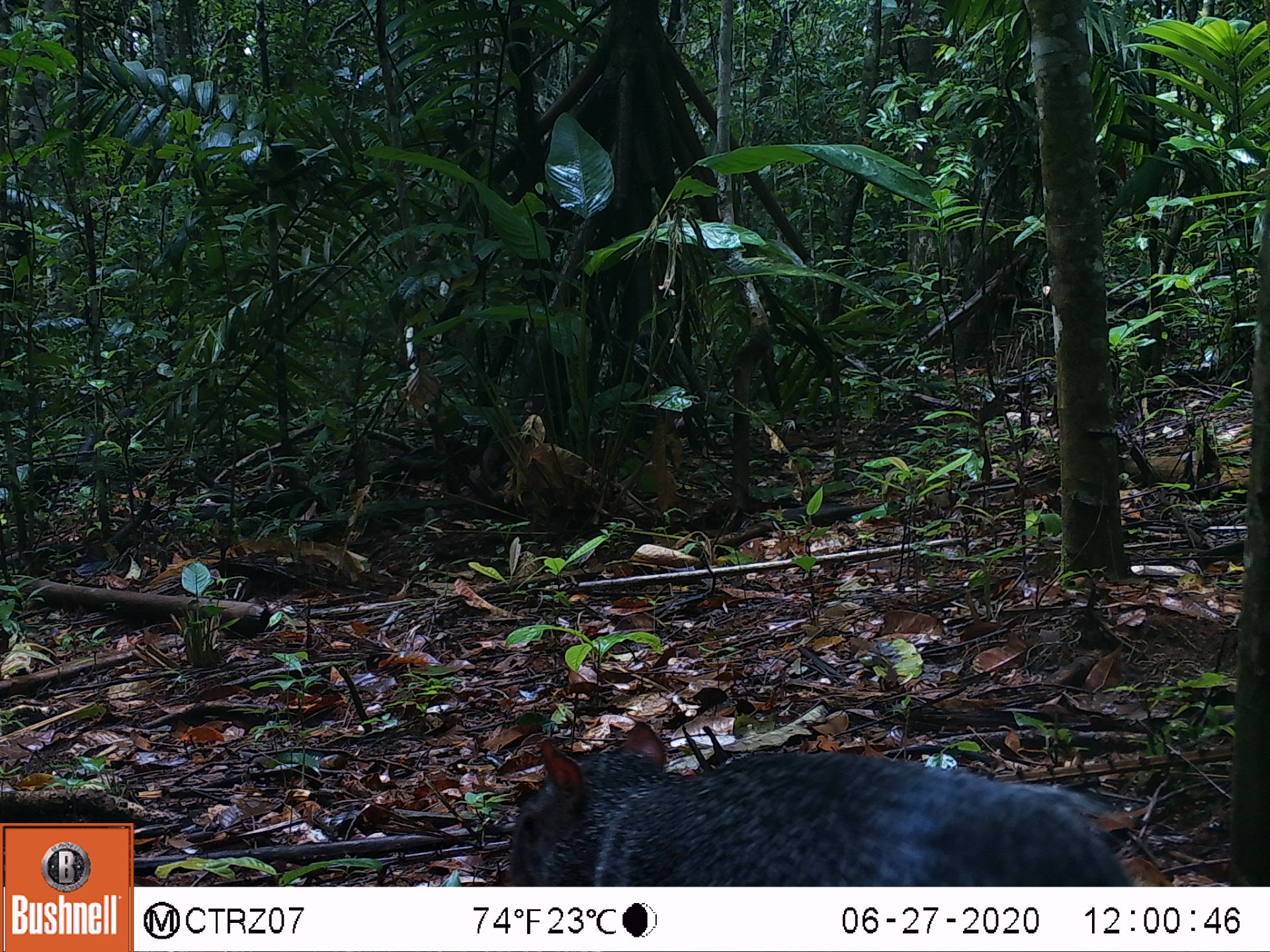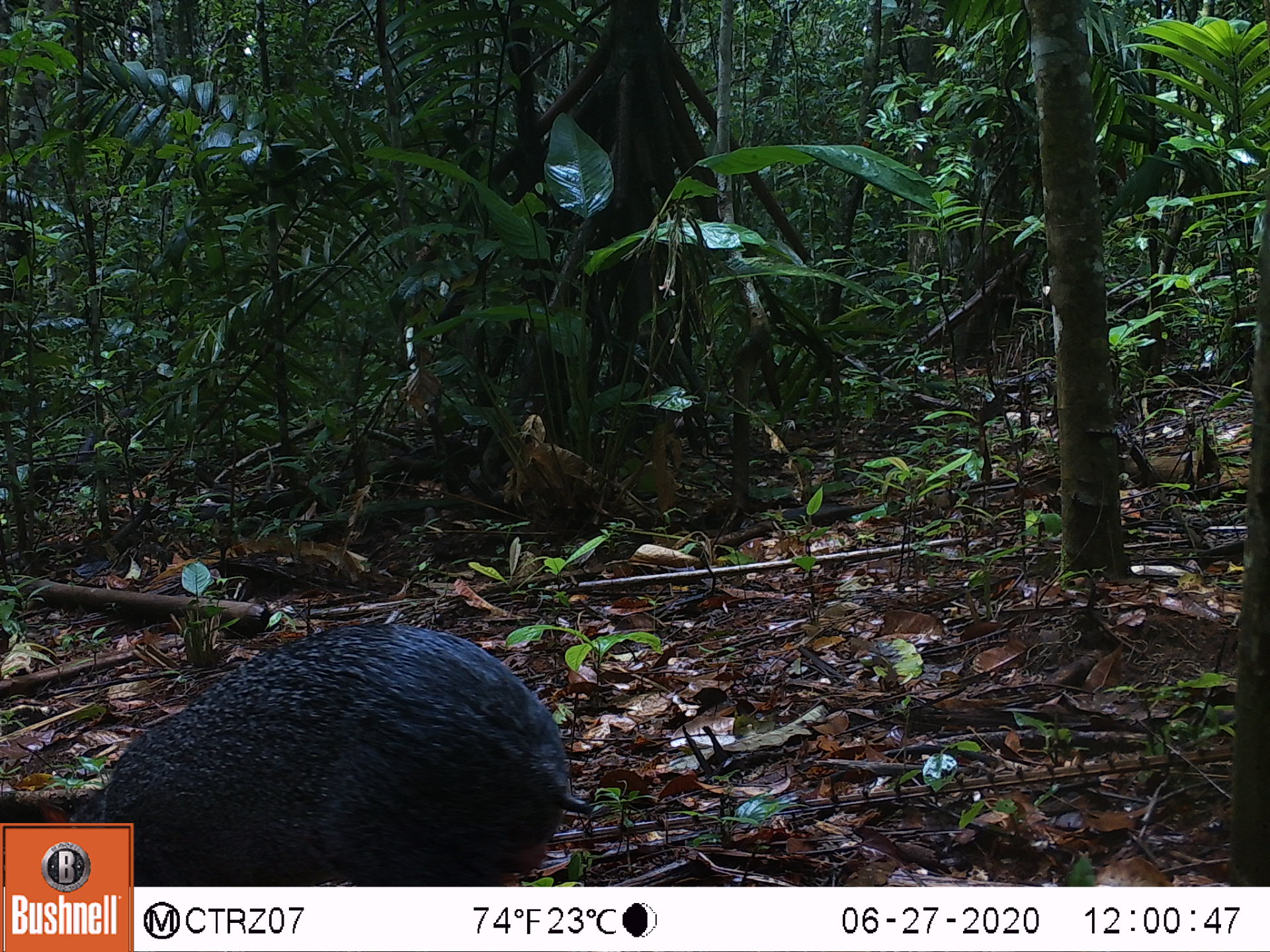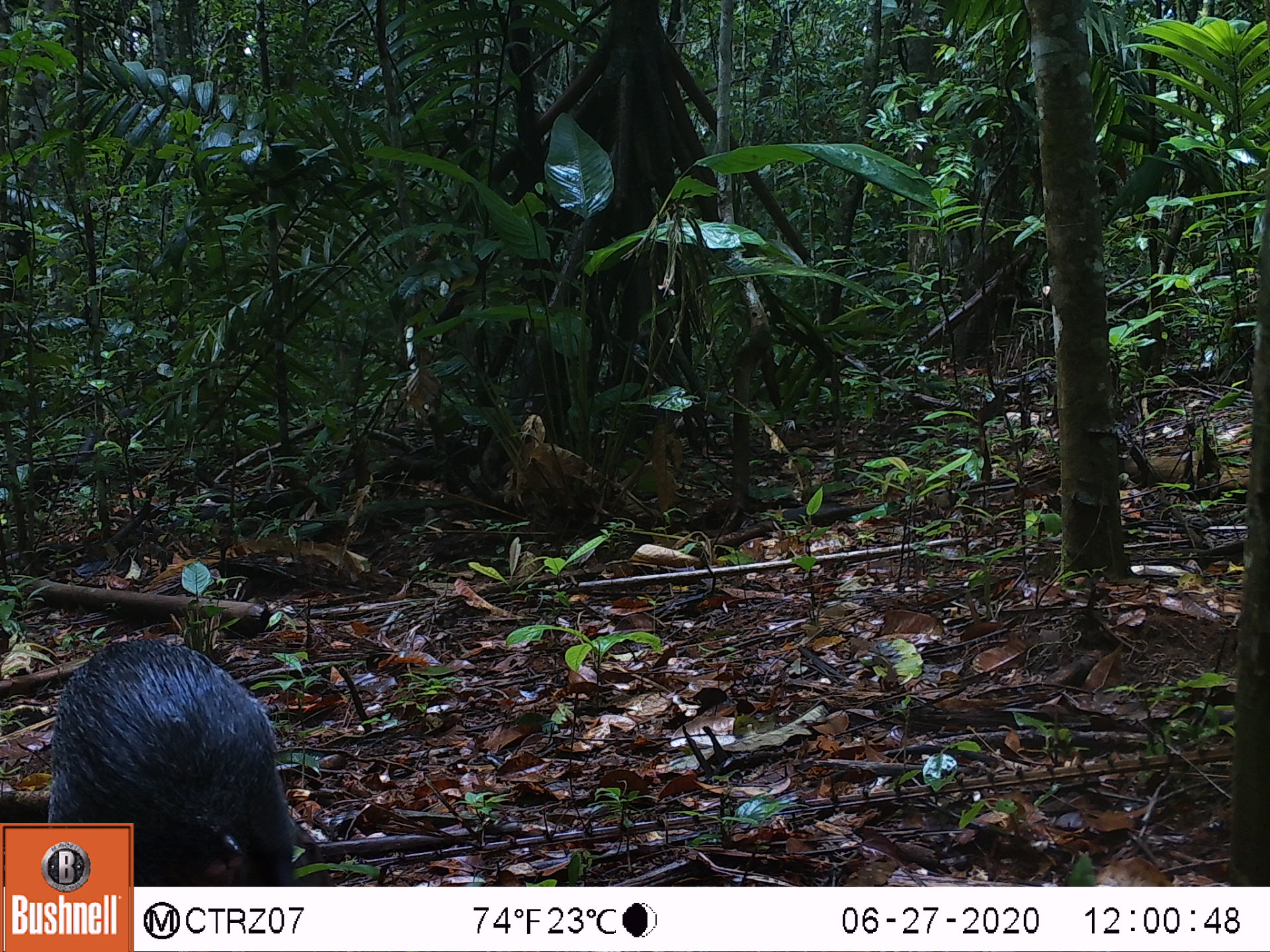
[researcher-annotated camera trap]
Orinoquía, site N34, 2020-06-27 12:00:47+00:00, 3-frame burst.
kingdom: Animalia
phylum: Chordata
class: Mammalia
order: Rodentia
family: Dasyproctidae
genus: Dasyprocta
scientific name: Dasyprocta fuliginosa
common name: black agouti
Black agouti (Dasyprocta fuliginosa).